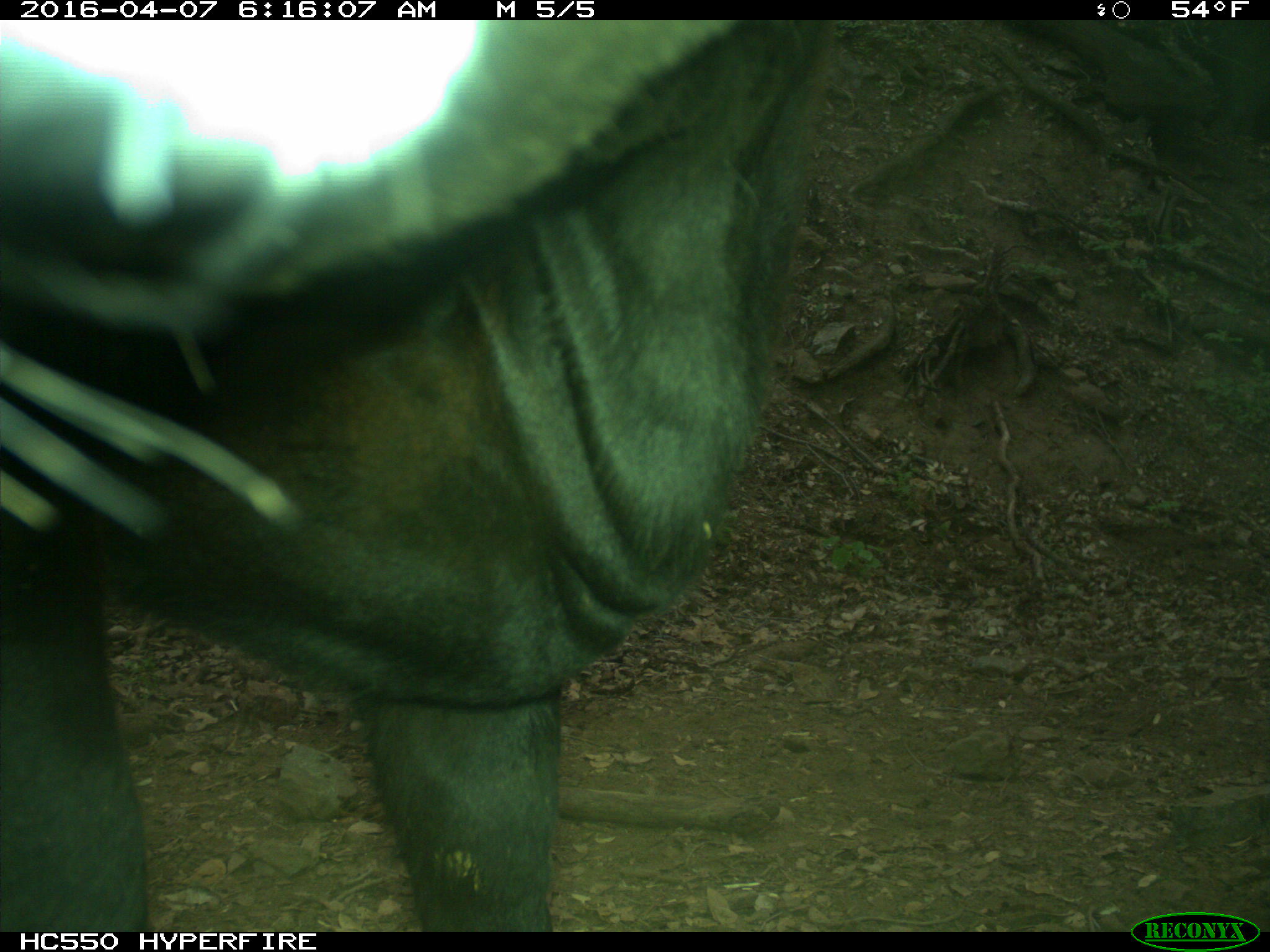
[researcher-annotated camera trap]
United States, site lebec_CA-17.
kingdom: Animalia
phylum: Chordata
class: Mammalia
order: Artiodactyla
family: Bovidae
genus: Bos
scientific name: Bos taurus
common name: domestic cow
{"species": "Bos taurus (domestic cow)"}